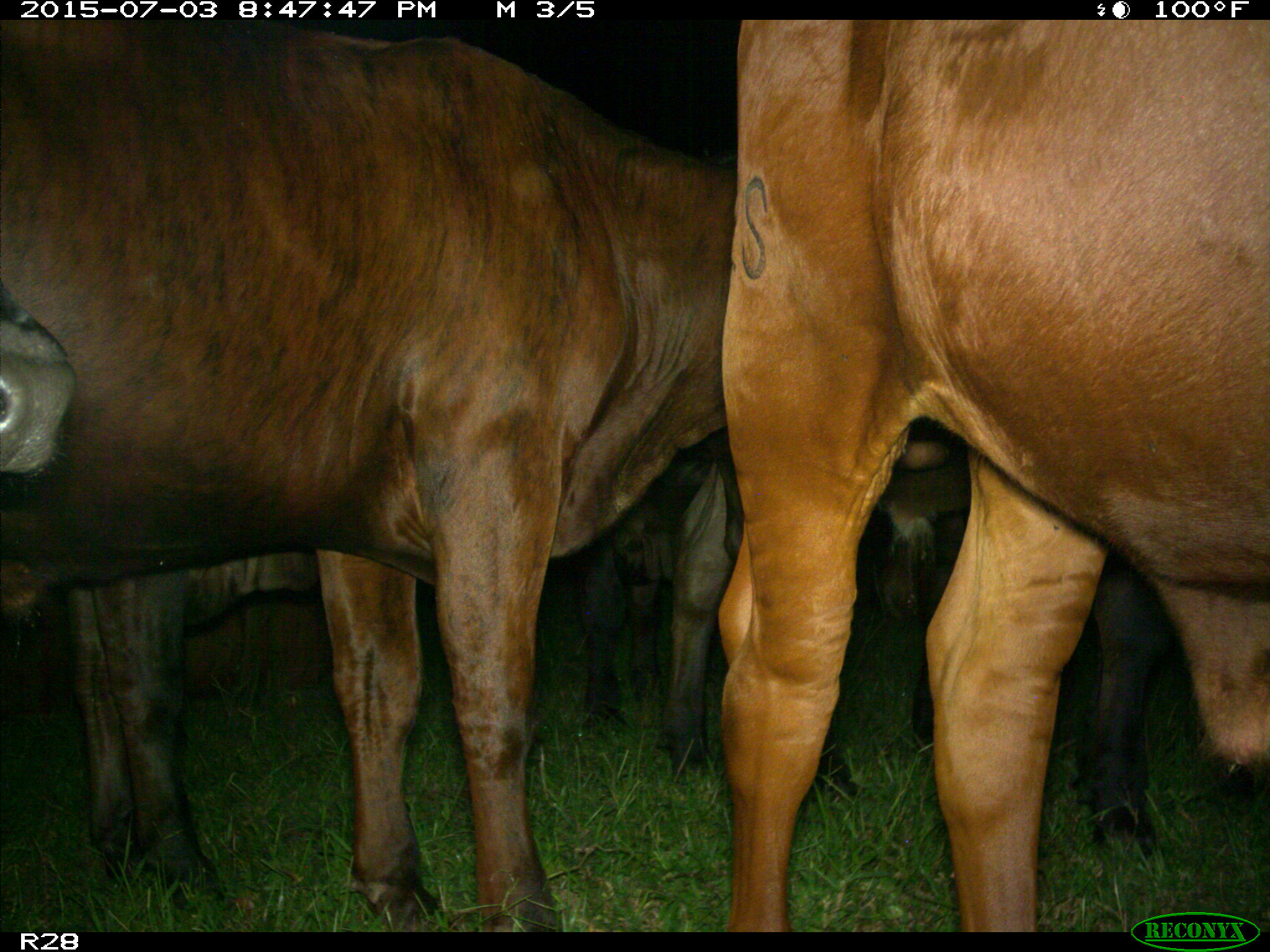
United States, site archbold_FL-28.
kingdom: Animalia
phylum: Chordata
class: Mammalia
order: Artiodactyla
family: Bovidae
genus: Bos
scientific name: Bos taurus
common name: domestic cow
Bos taurus (domestic cow).